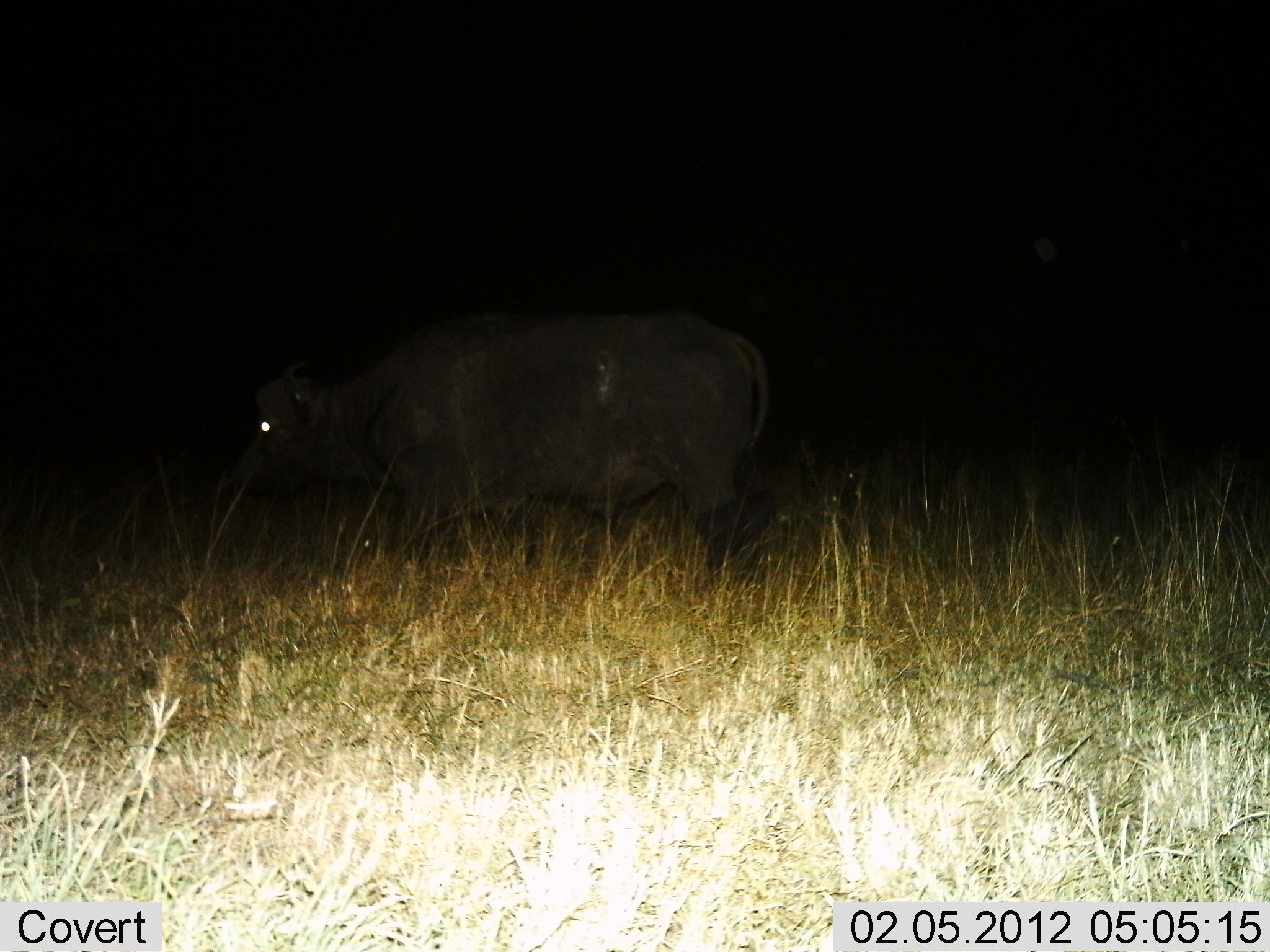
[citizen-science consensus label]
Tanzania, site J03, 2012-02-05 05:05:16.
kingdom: Animalia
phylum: Chordata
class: Mammalia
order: Artiodactyla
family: Bovidae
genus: Syncerus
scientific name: Syncerus caffer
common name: cape buffalo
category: buffalo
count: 1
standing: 52%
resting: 0%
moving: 39%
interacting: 0%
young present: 0%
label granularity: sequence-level